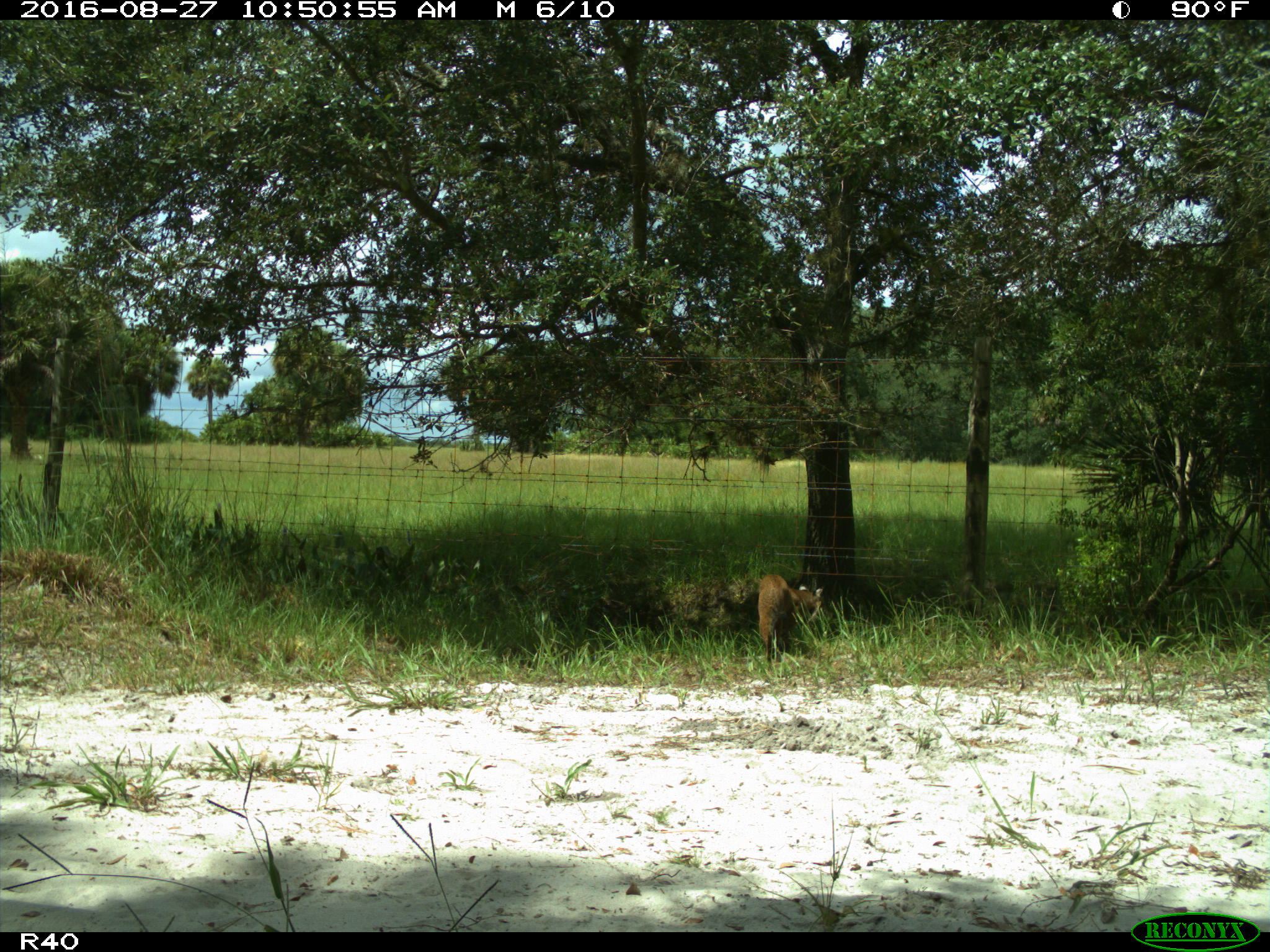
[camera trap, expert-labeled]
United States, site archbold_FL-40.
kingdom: Animalia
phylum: Chordata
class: Mammalia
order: Carnivora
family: Felidae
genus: Lynx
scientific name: Lynx rufus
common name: bobcat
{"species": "Lynx rufus (bobcat)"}